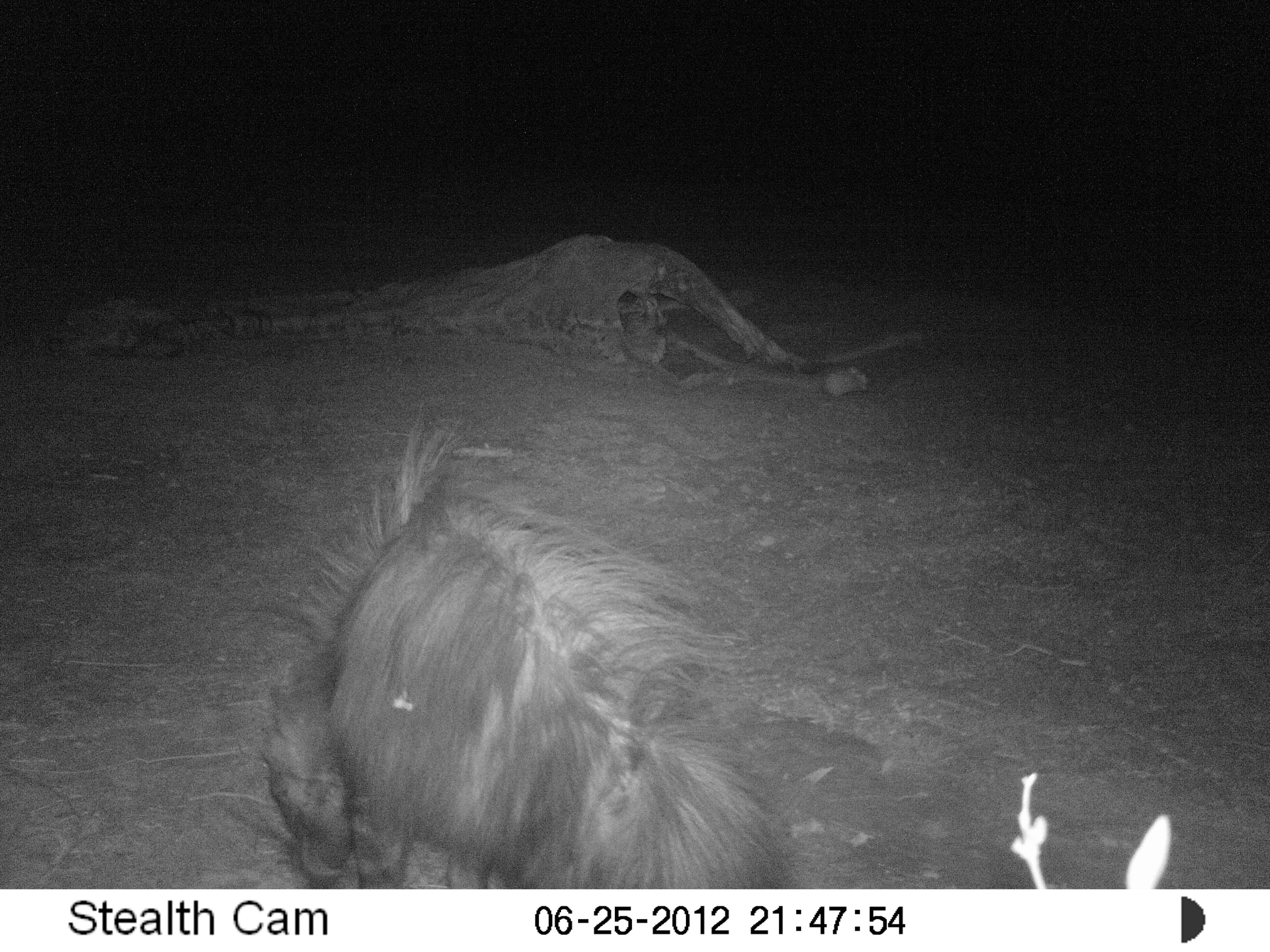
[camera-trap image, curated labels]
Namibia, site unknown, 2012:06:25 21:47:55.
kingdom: Animalia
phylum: Chordata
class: Mammalia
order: Carnivora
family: Hyaenidae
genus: Parahyaena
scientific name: Parahyaena brunnea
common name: brown hyena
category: hyaena brunnea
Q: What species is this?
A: Hyaena brunnea (brown hyena) (Parahyaena brunnea).